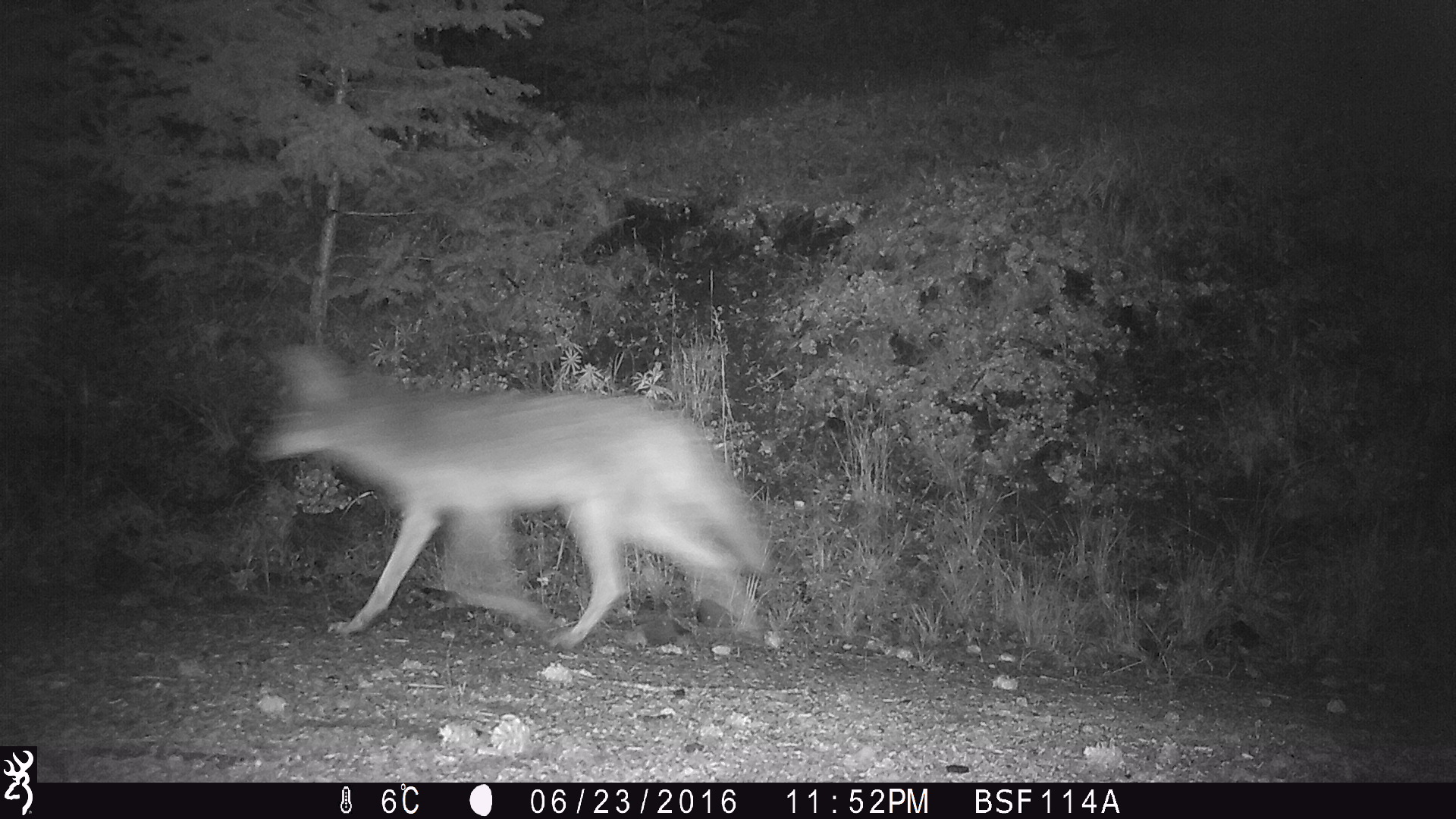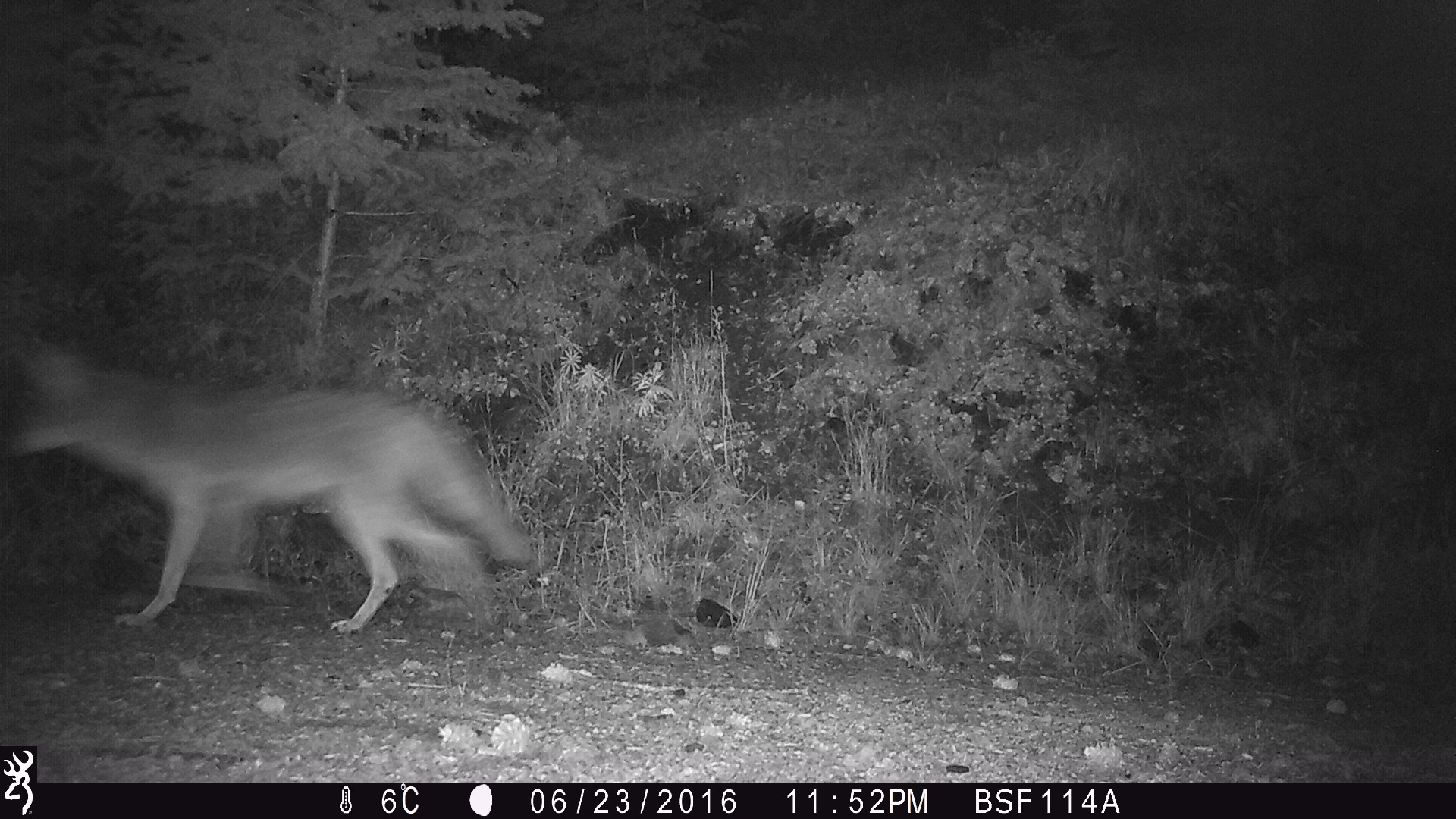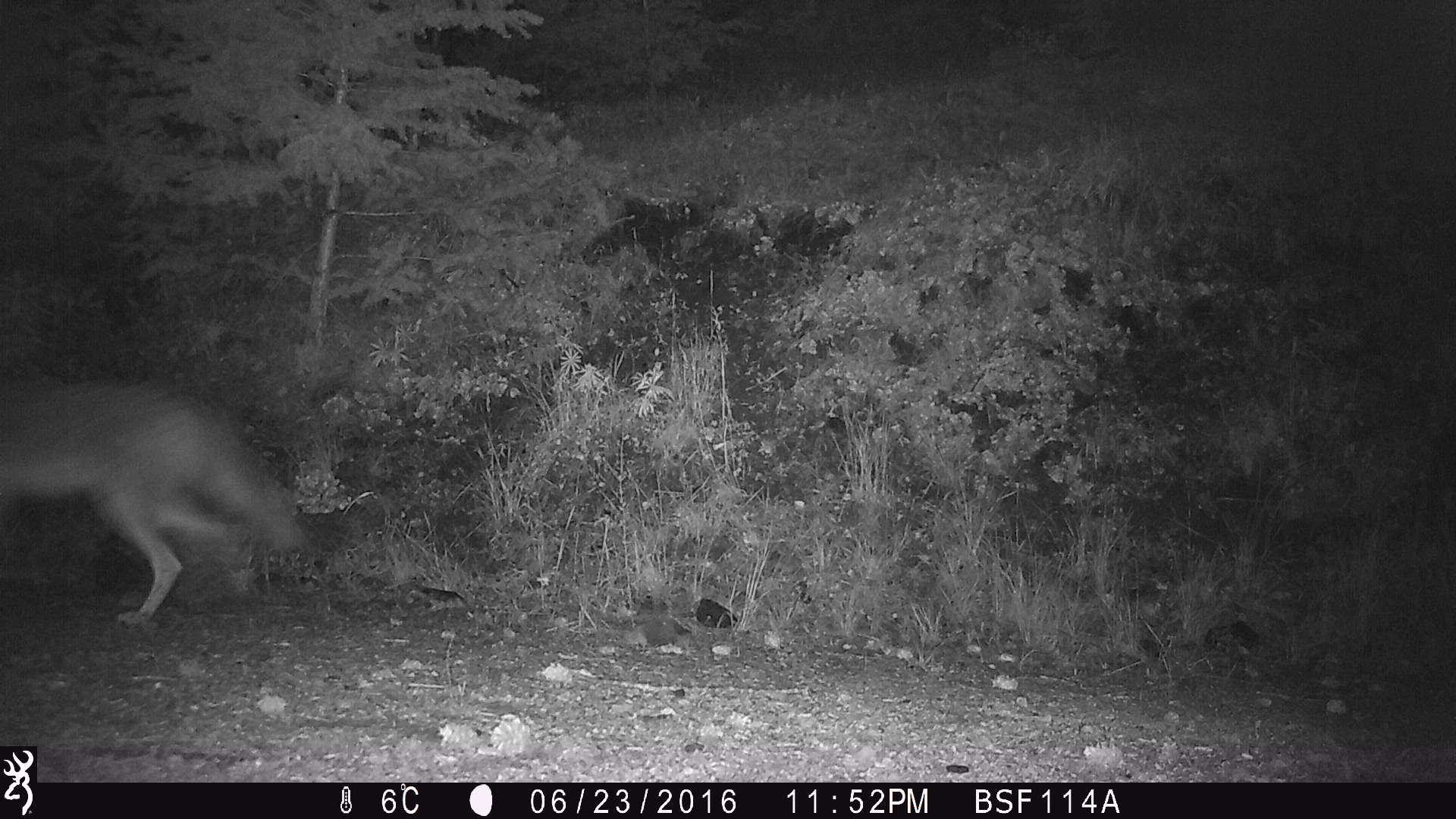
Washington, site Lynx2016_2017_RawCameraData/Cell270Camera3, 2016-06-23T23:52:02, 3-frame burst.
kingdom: Animalia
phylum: Chordata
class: Mammalia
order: Carnivora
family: Canidae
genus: Canis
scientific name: Canis latrans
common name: coyote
Canis latrans (coyote). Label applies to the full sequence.